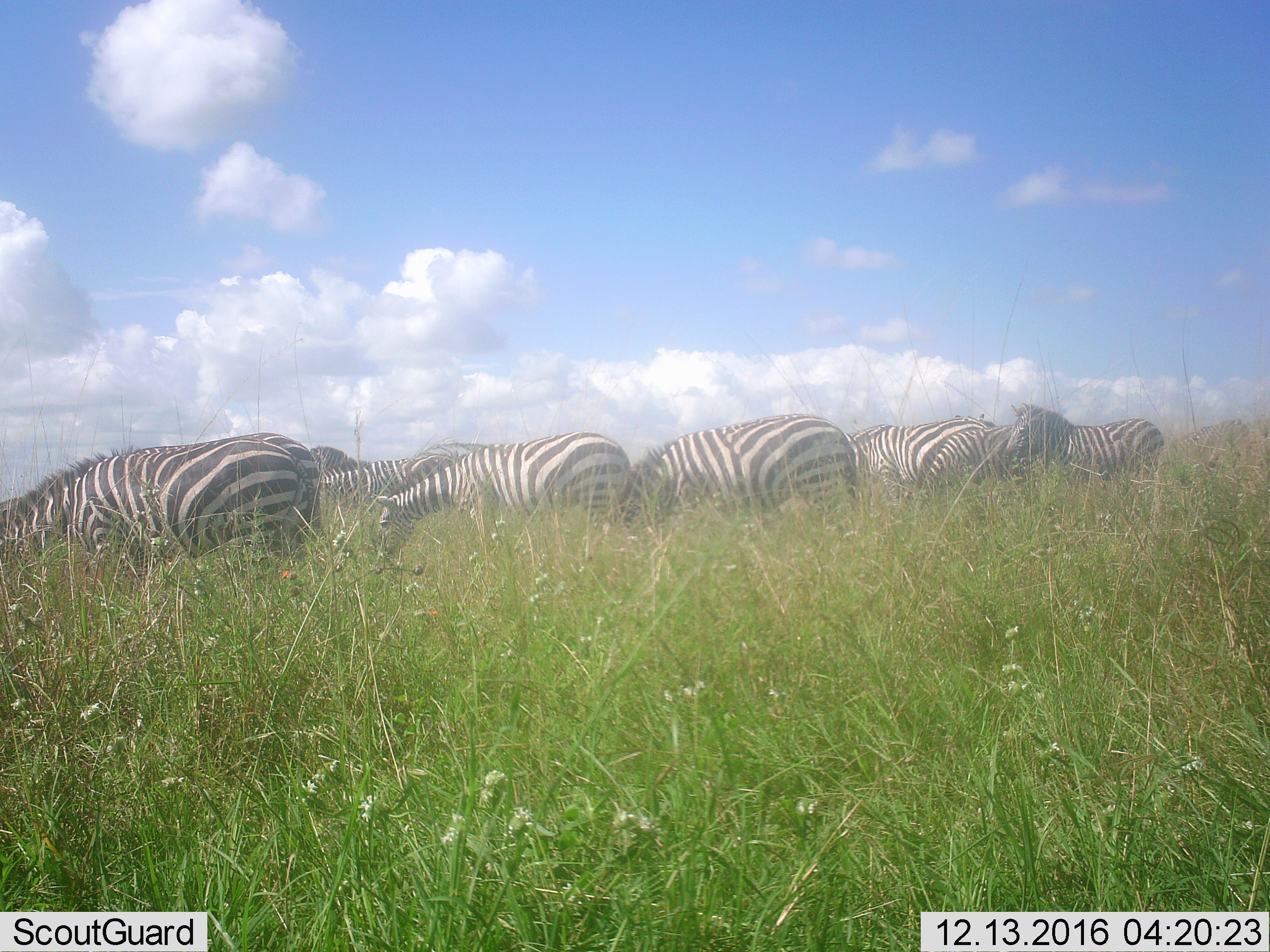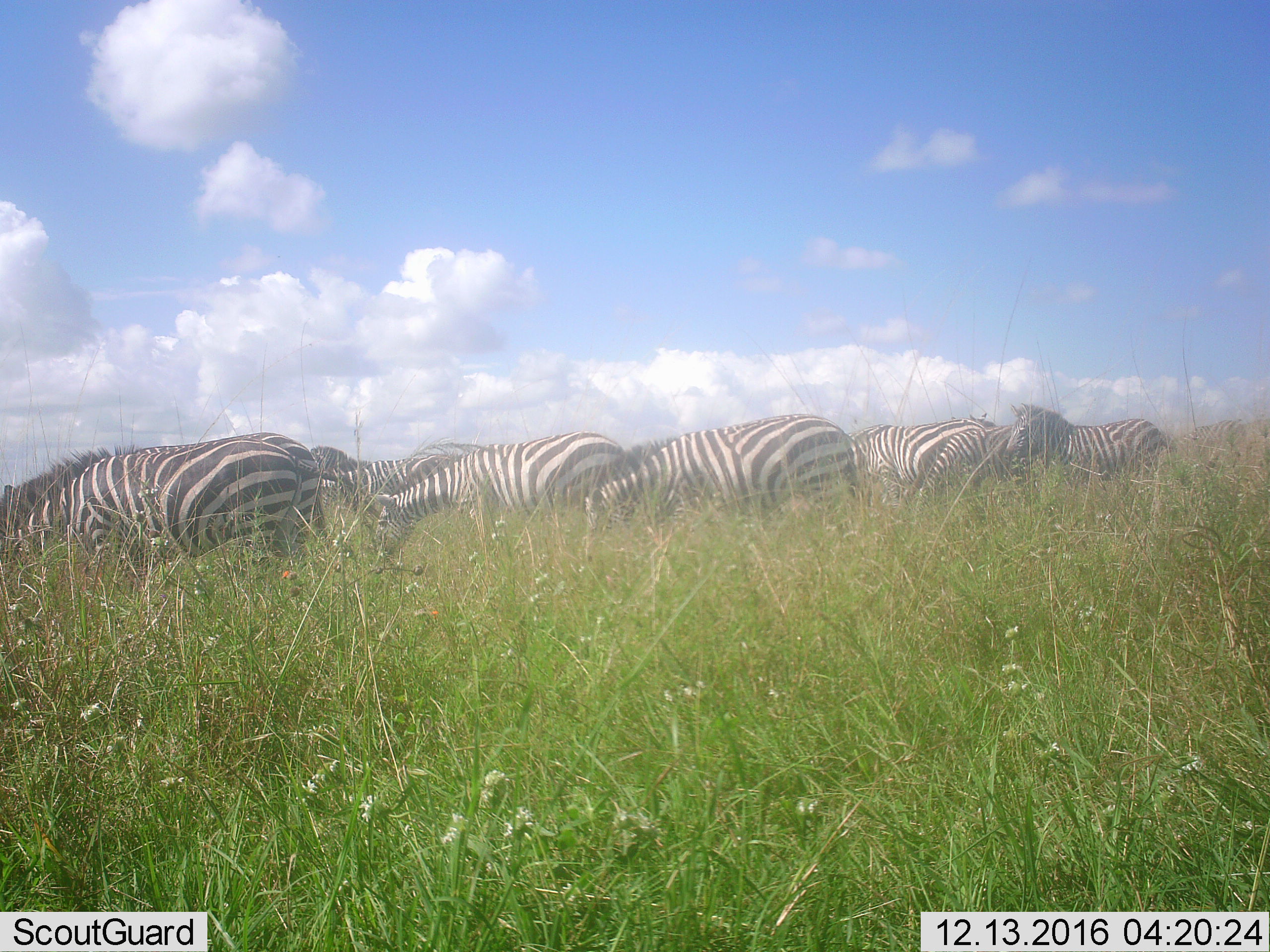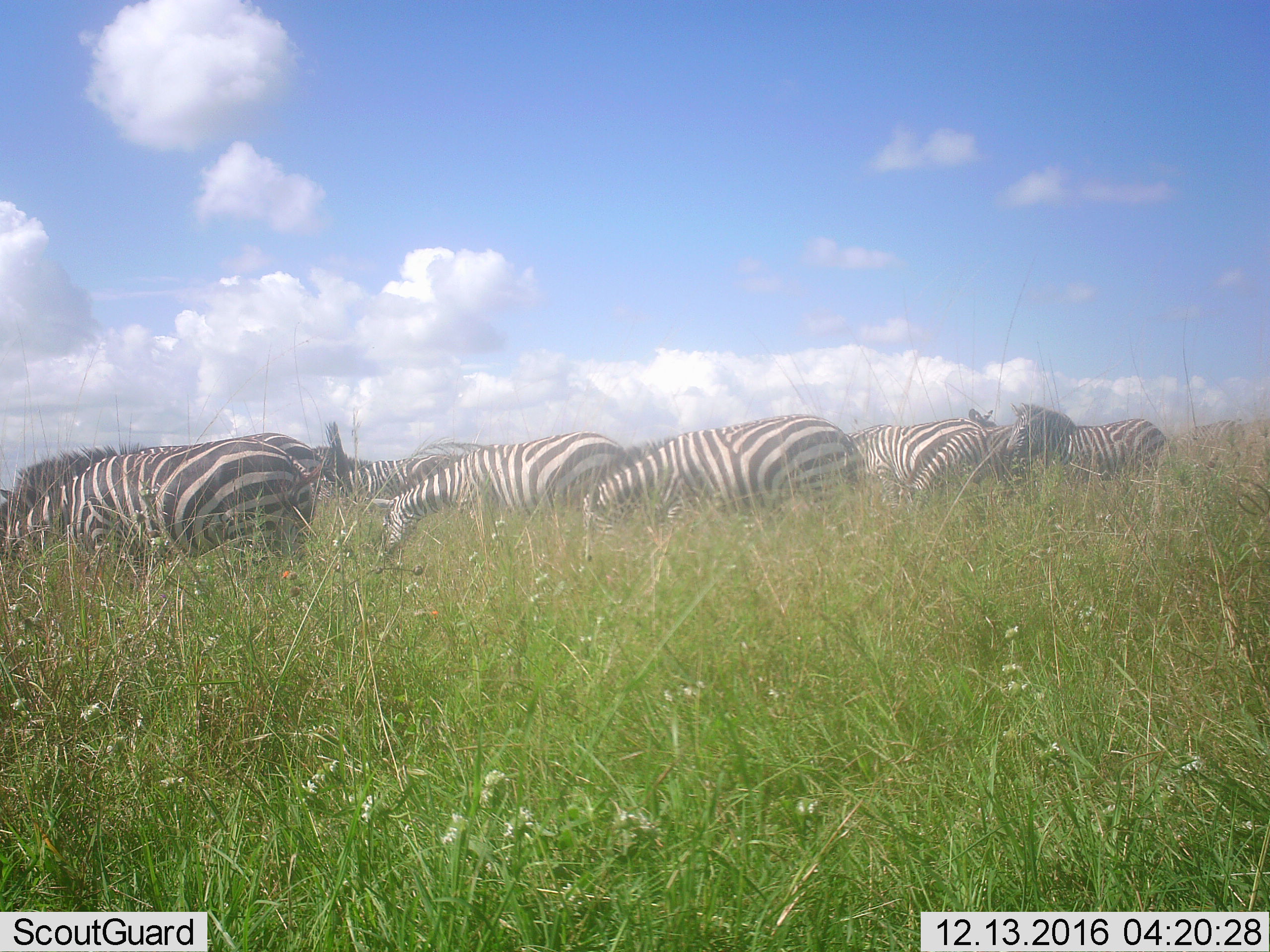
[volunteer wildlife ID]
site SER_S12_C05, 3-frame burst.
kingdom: Animalia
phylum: Chordata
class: Mammalia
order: Perissodactyla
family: Equidae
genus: Equus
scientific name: Equus quagga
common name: plains zebra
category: zebraplains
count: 9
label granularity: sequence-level